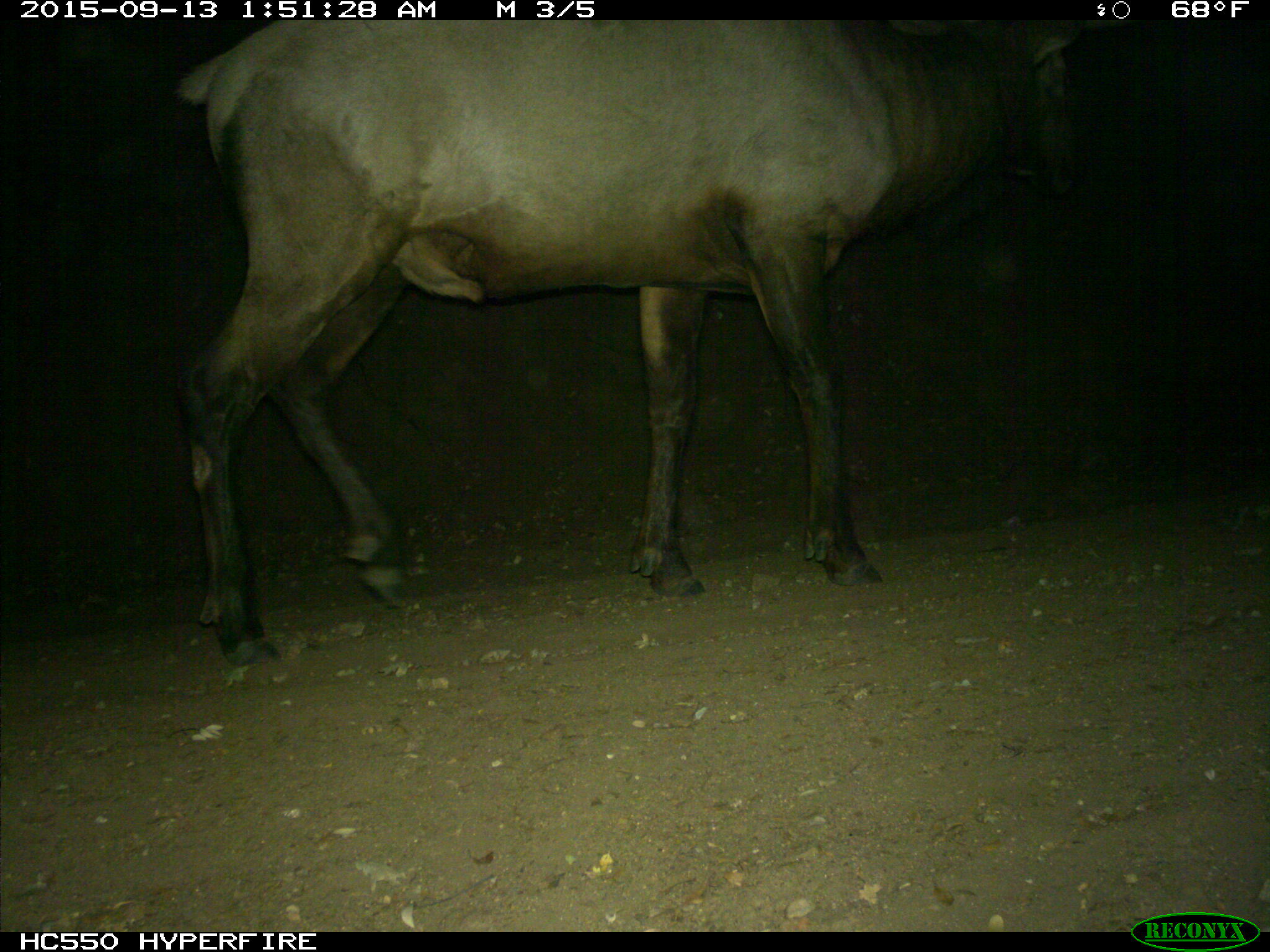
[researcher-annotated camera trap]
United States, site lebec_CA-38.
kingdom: Animalia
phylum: Chordata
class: Mammalia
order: Artiodactyla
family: Cervidae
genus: Cervus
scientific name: Cervus canadensis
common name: elk